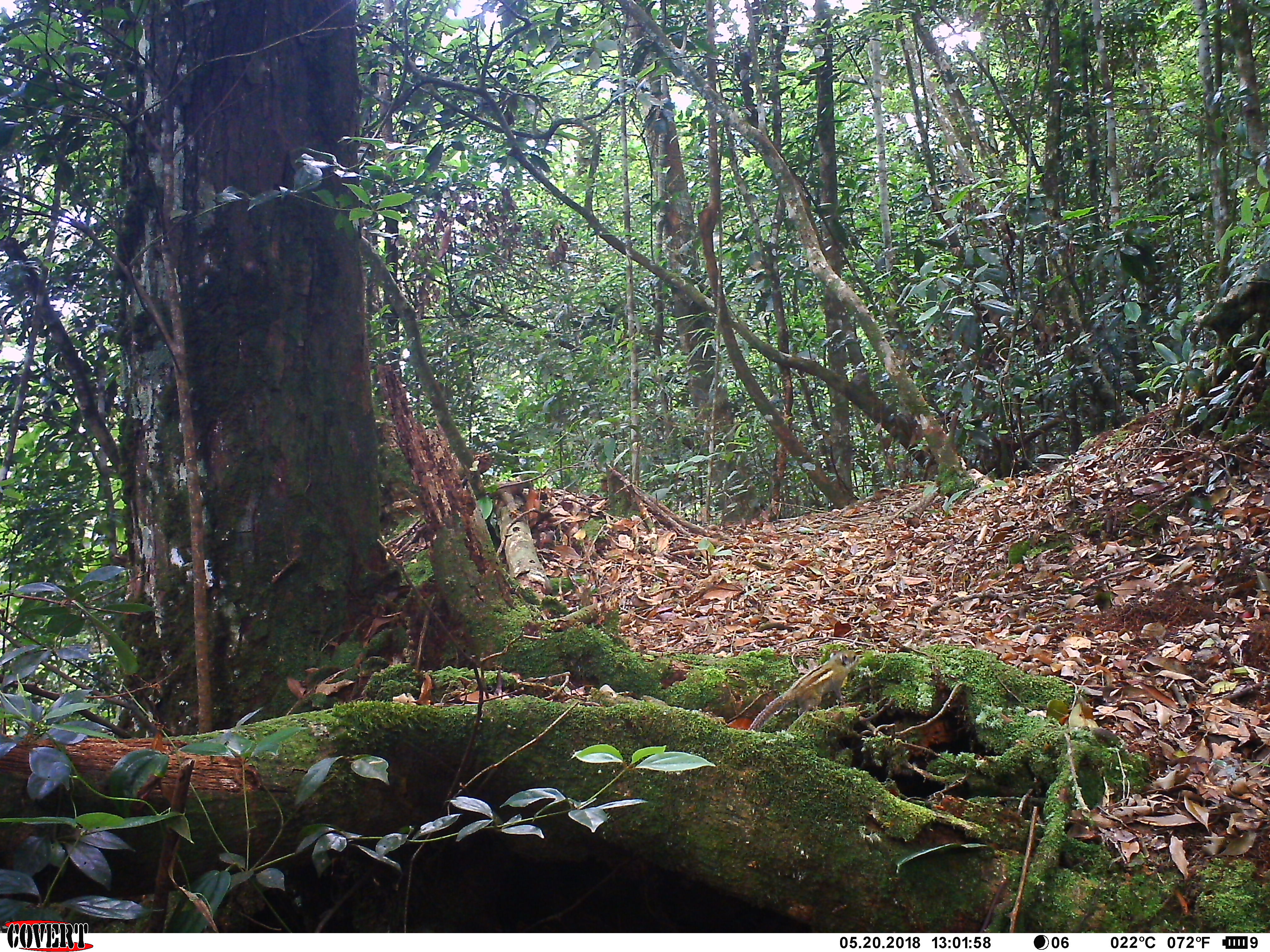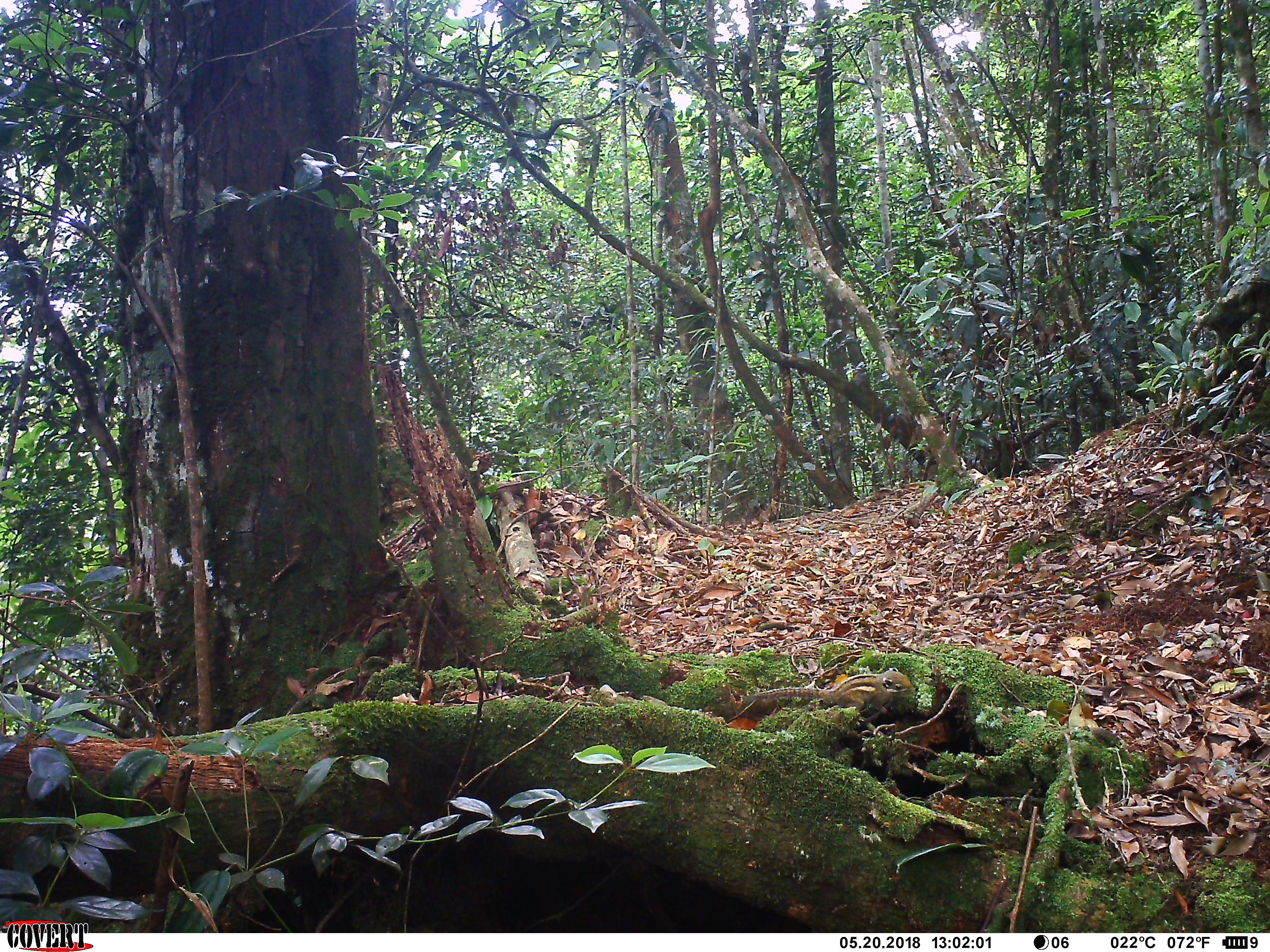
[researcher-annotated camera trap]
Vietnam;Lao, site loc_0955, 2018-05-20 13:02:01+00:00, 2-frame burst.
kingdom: Animalia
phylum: Chordata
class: Mammalia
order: Rodentia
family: Sciuridae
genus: Sciurus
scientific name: Sciurus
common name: squirrel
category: unidentified squirrel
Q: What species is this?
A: Unidentified squirrel (squirrel) (Sciurus).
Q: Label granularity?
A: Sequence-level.